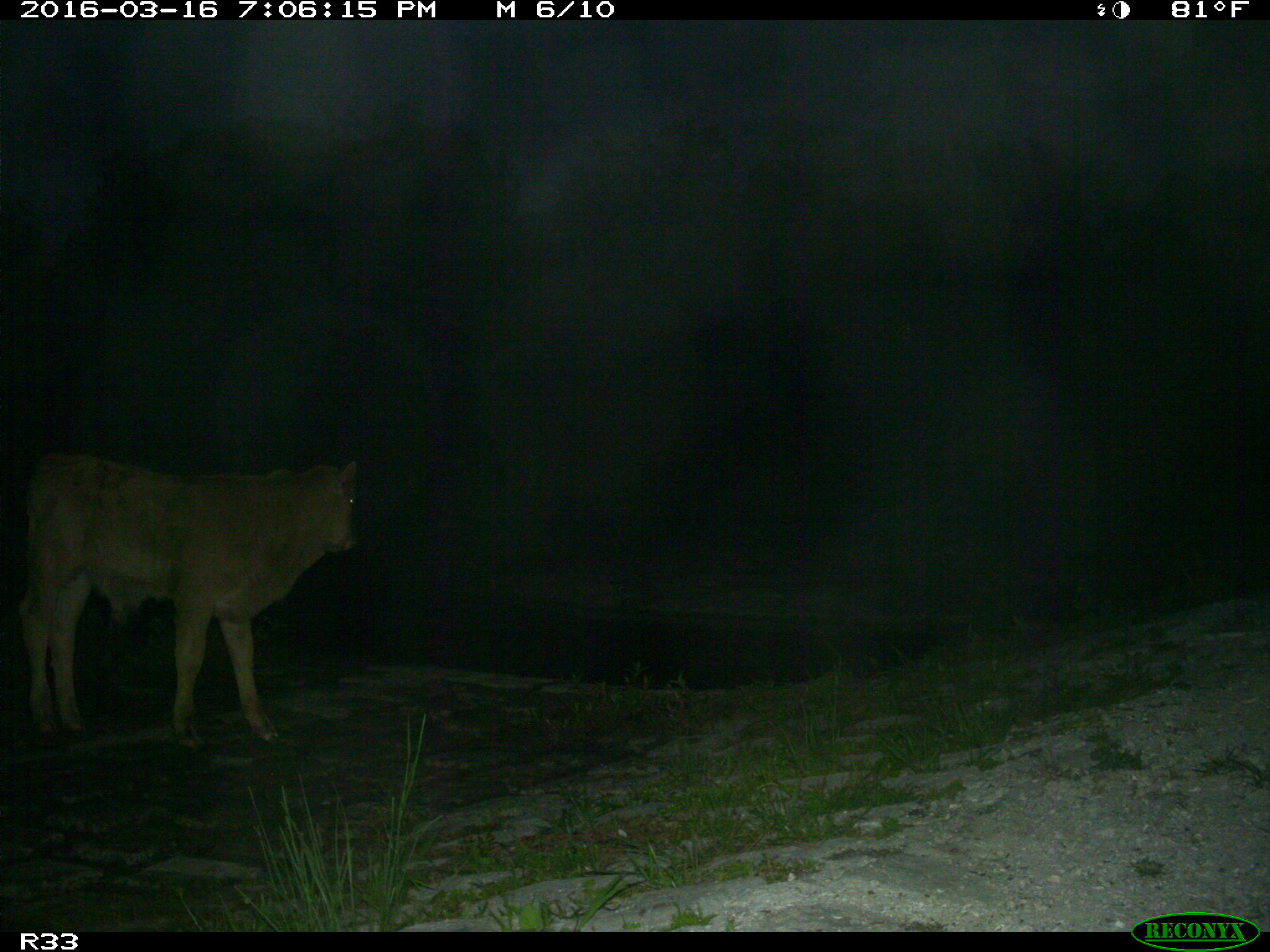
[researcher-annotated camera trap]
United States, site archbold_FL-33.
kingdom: Animalia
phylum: Chordata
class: Mammalia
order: Artiodactyla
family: Bovidae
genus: Bos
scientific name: Bos taurus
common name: domestic cow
Bos taurus (domestic cow).